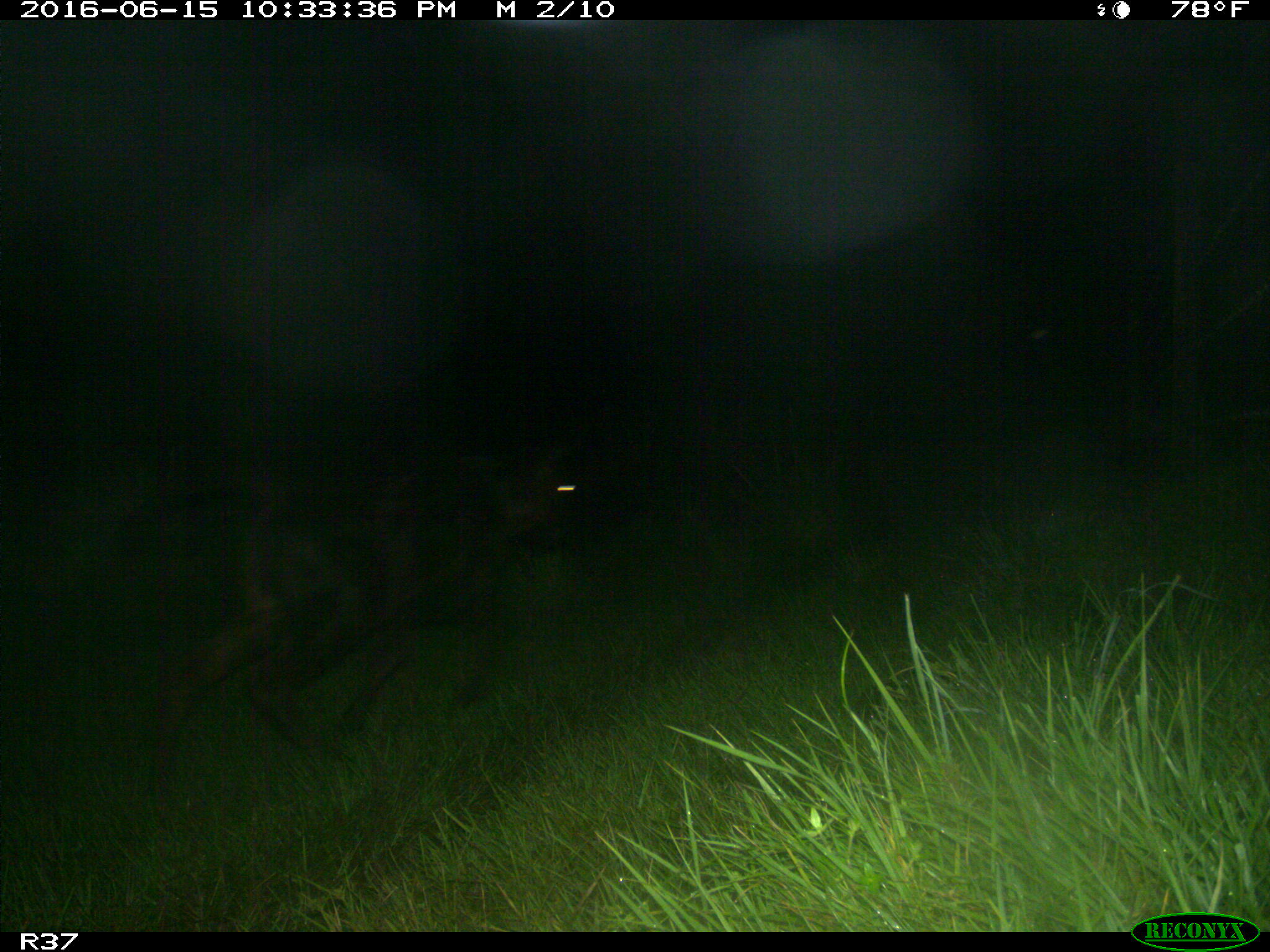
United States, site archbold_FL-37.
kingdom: Animalia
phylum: Chordata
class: Mammalia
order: Artiodactyla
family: Bovidae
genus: Bos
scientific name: Bos taurus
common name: domestic cow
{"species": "Bos taurus (domestic cow)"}